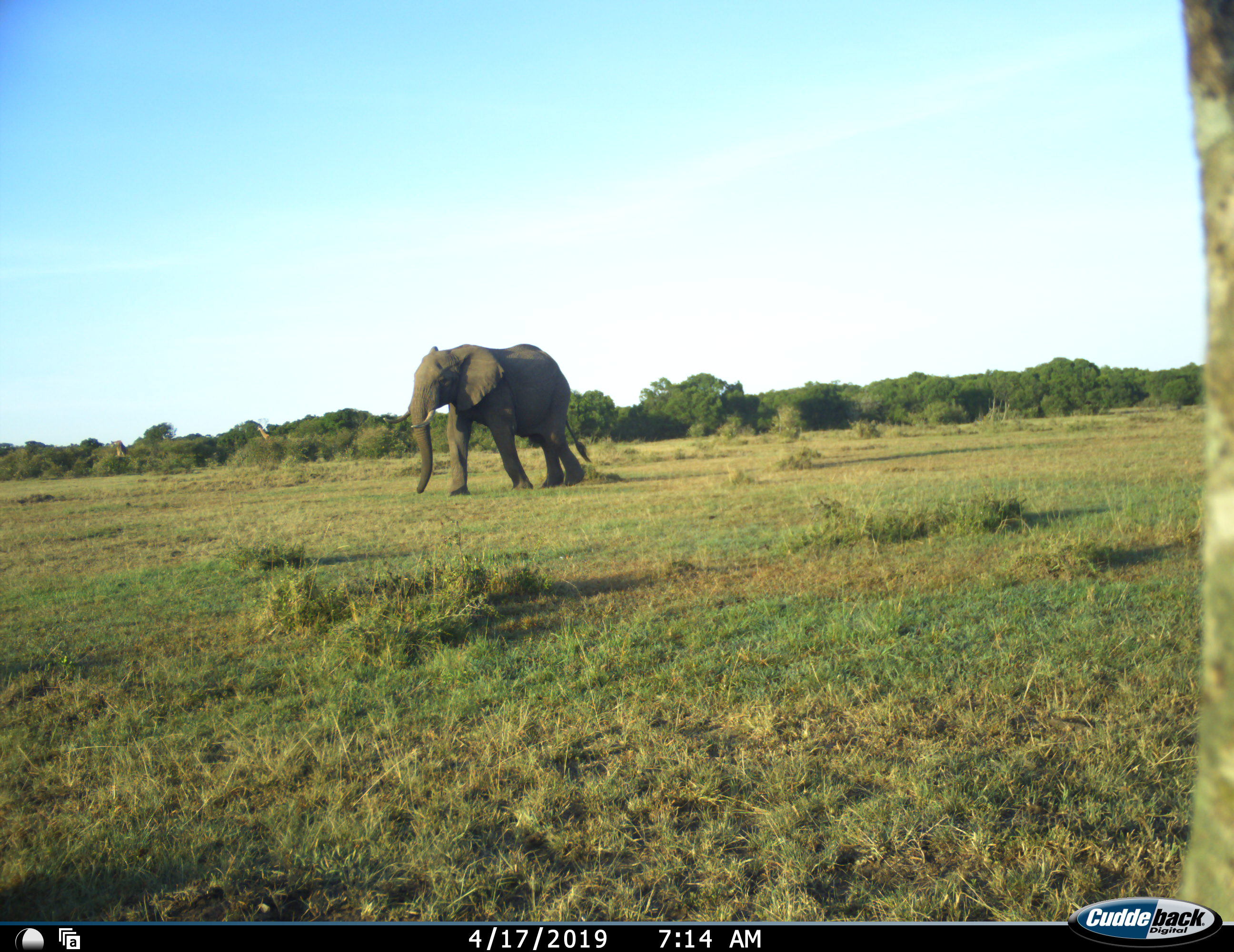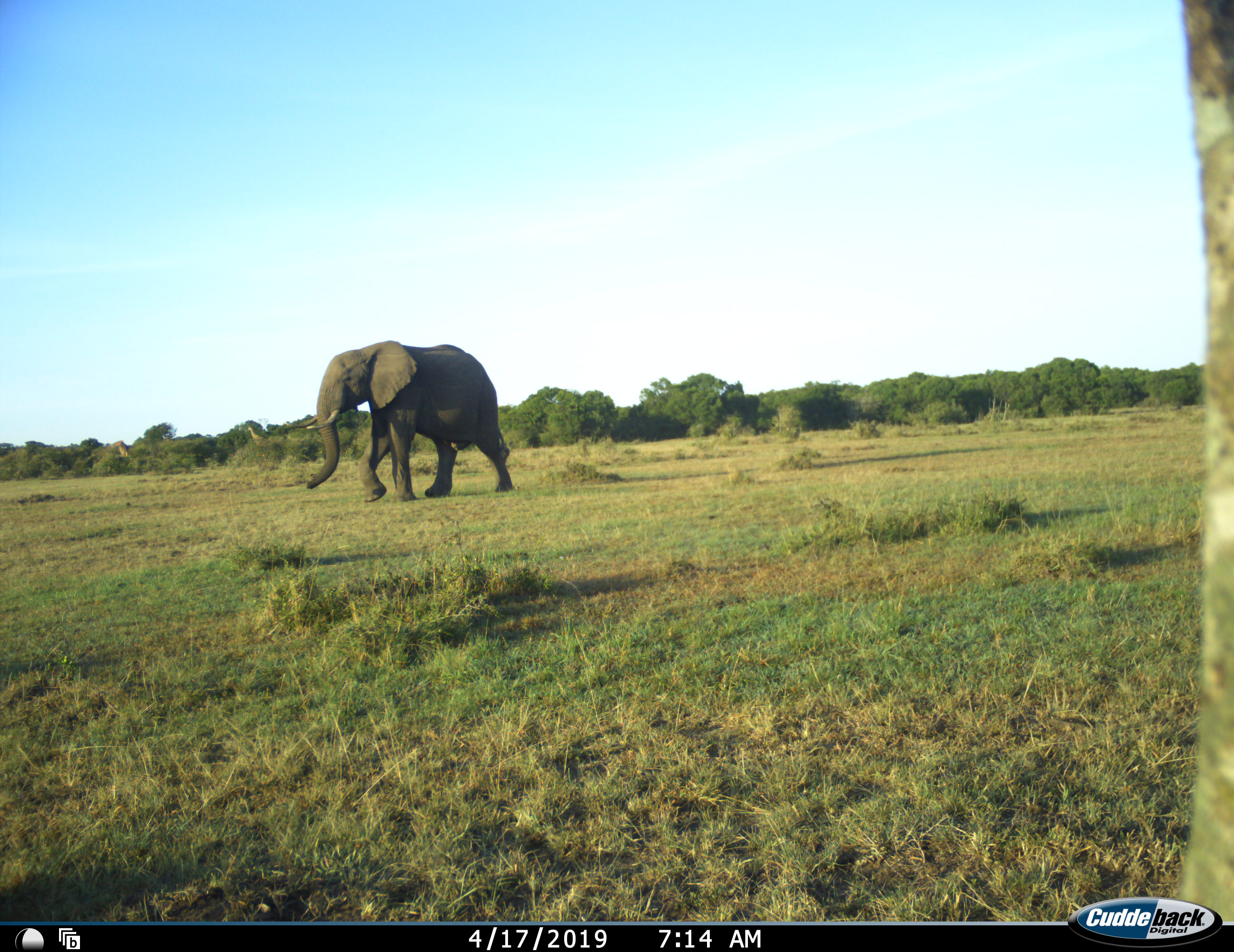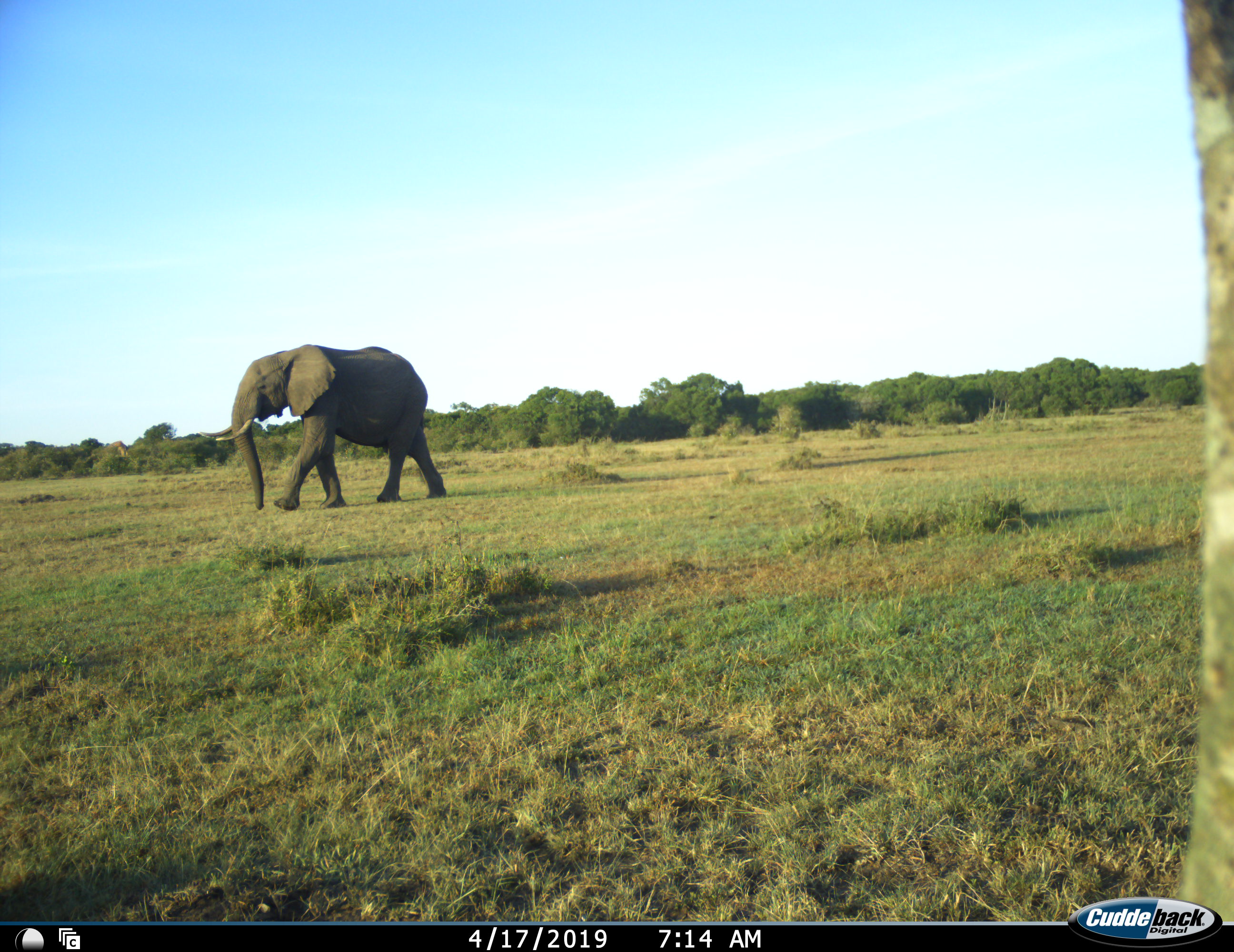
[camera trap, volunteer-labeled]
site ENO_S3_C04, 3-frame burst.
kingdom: Animalia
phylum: Chordata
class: Mammalia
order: Proboscidea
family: Elephantidae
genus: Loxodonta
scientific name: Loxodonta africana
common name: african bush elephant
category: elephant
Elephant (african bush elephant) (Loxodonta africana), count 1. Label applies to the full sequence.